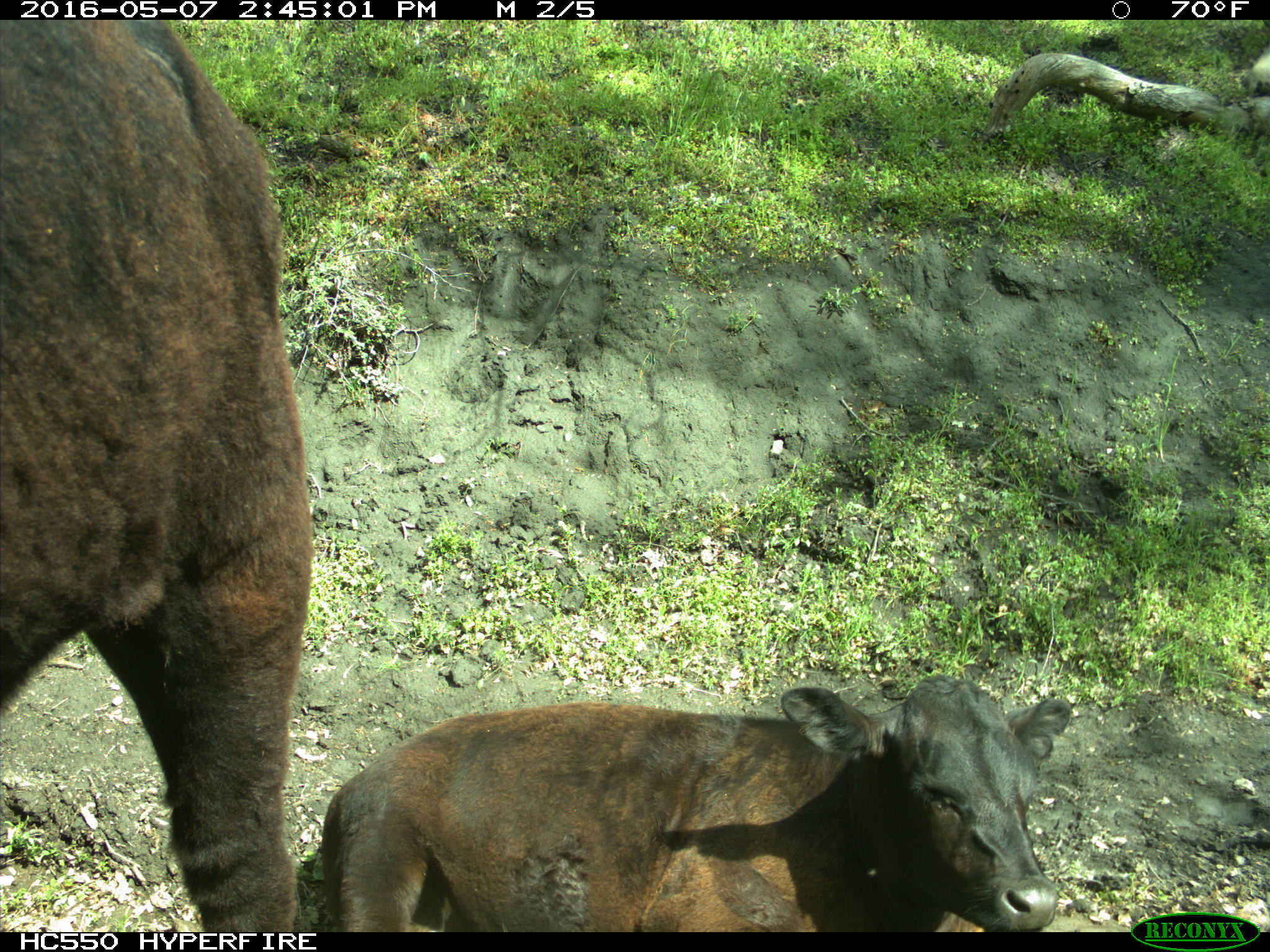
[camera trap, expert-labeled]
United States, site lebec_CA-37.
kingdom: Animalia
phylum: Chordata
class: Mammalia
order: Artiodactyla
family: Bovidae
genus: Bos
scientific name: Bos taurus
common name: domestic cow